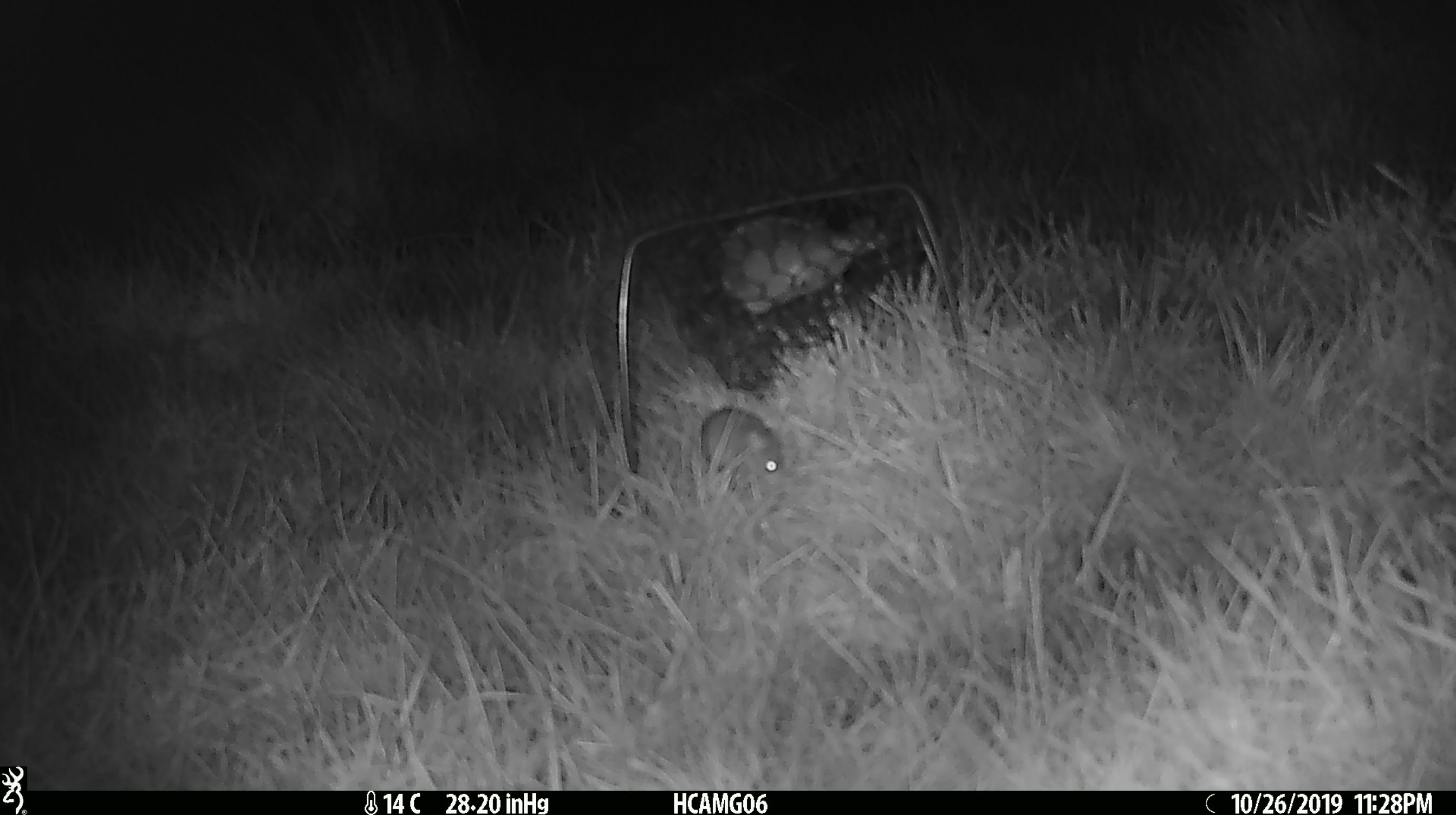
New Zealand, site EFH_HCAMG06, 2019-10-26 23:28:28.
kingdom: Animalia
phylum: Chordata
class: Mammalia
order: Rodentia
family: Muridae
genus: Mus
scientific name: Mus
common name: mouse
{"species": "mouse (Mus)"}